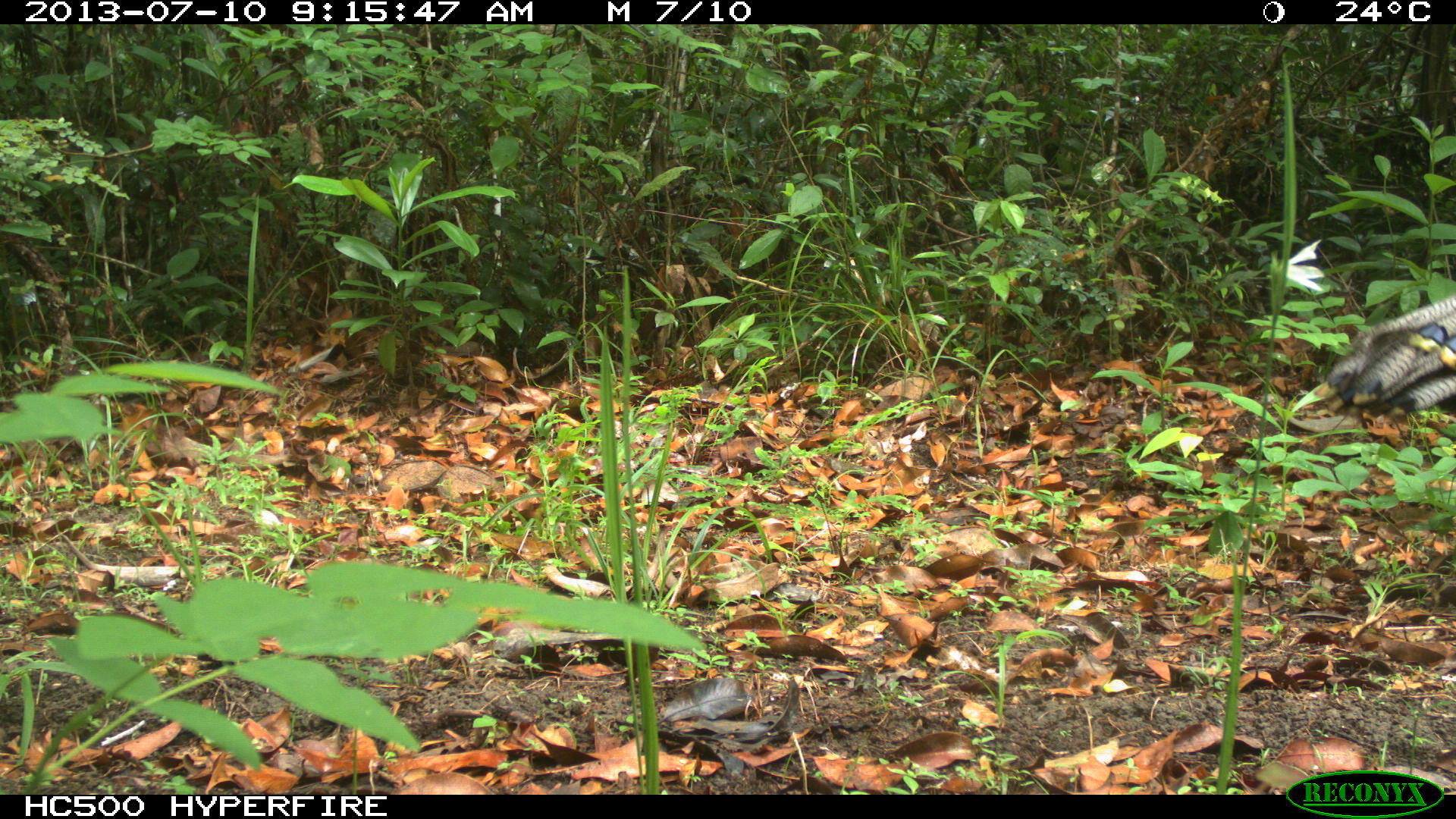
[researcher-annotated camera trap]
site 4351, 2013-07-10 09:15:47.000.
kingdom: Animalia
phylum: Chordata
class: Aves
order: Galliformes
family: Phasianidae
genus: Meleagris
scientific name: Meleagris ocellata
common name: ocellated turkey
Meleagris ocellata (ocellated turkey), count 1, sex male.